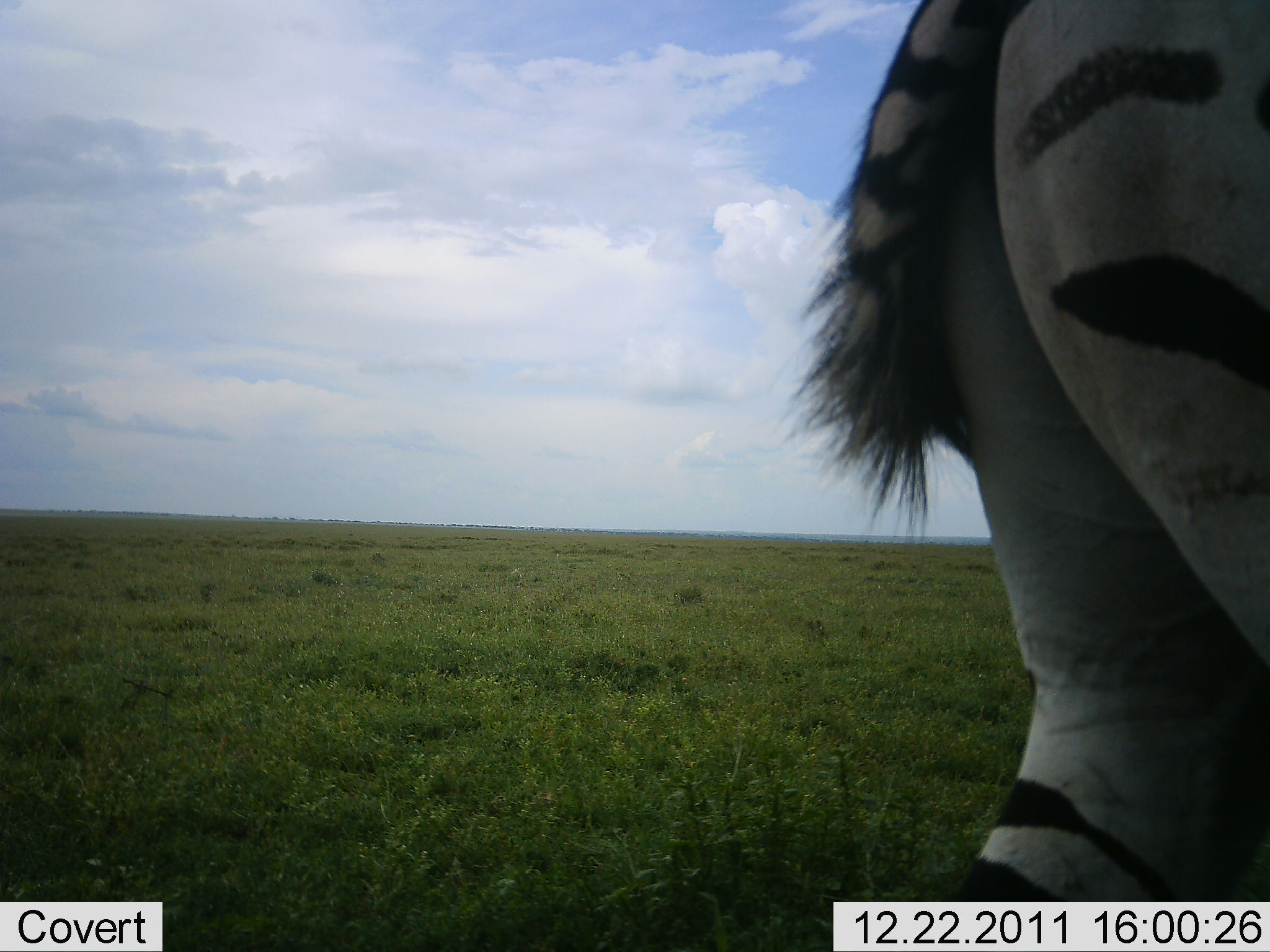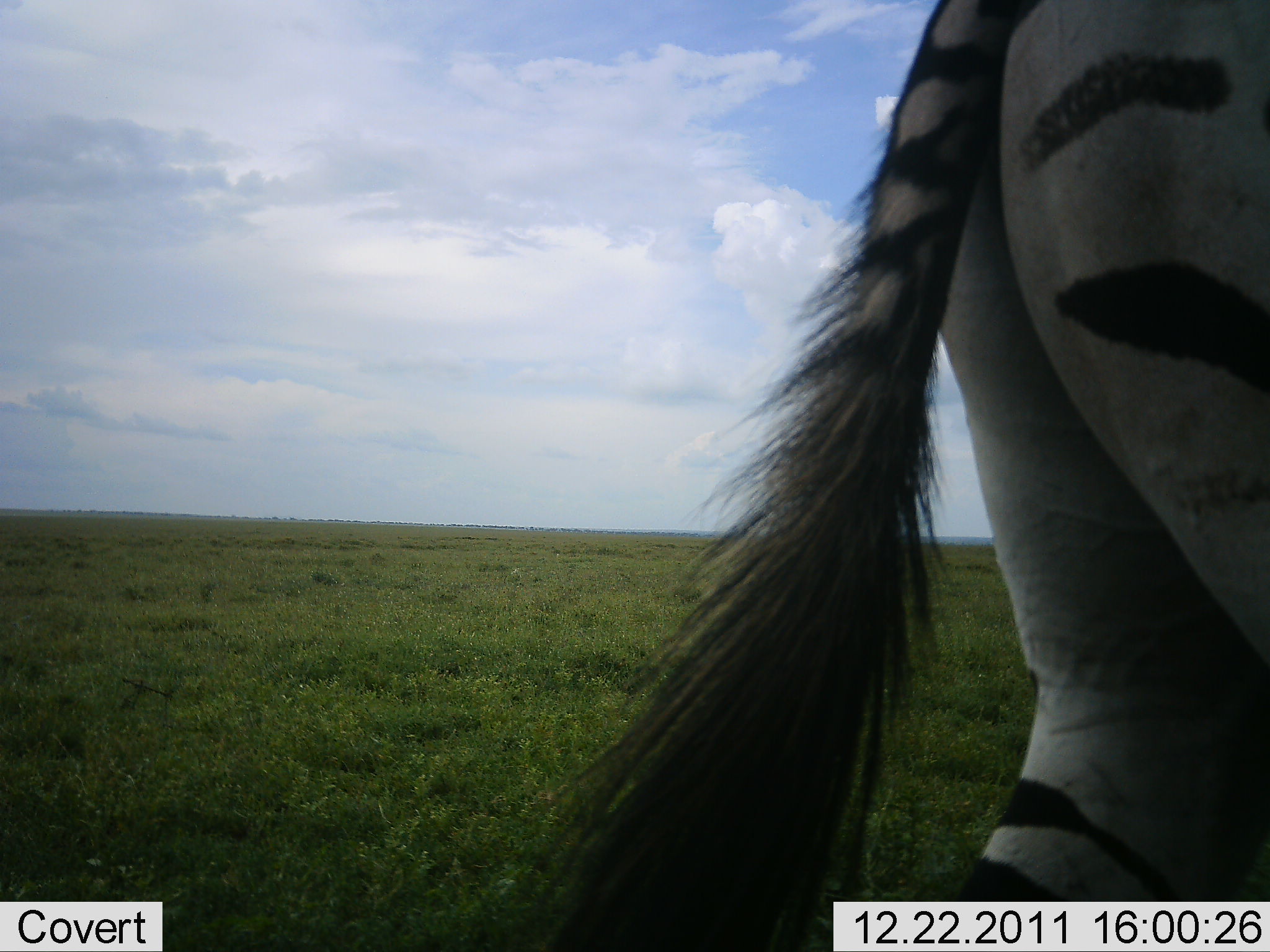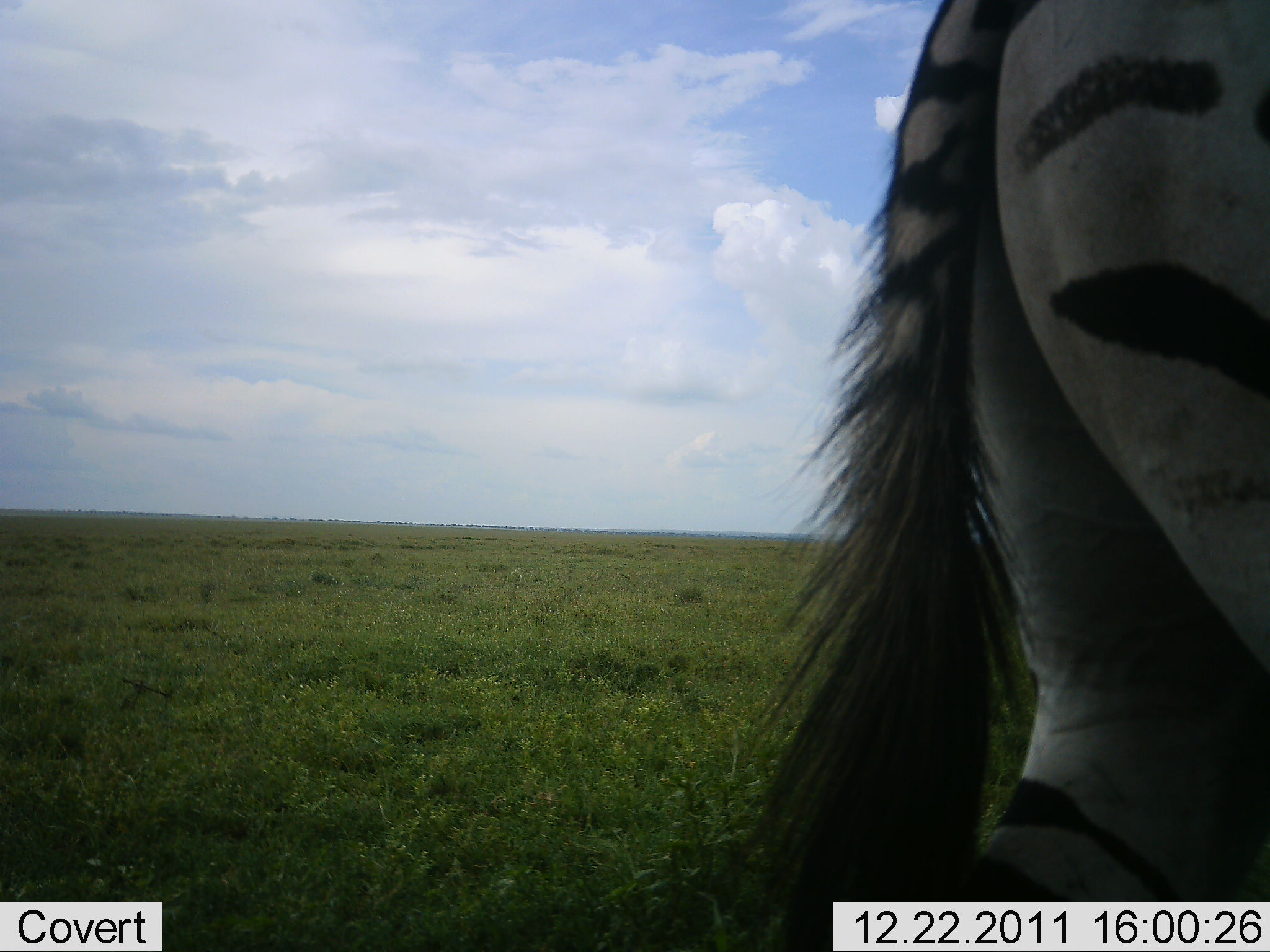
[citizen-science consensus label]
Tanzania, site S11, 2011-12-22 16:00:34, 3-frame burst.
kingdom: Animalia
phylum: Chordata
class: Mammalia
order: Perissodactyla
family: Equidae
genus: Equus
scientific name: Equus quagga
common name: plains zebra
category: zebra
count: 1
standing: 94%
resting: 0%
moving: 6%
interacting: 0%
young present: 0%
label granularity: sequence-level